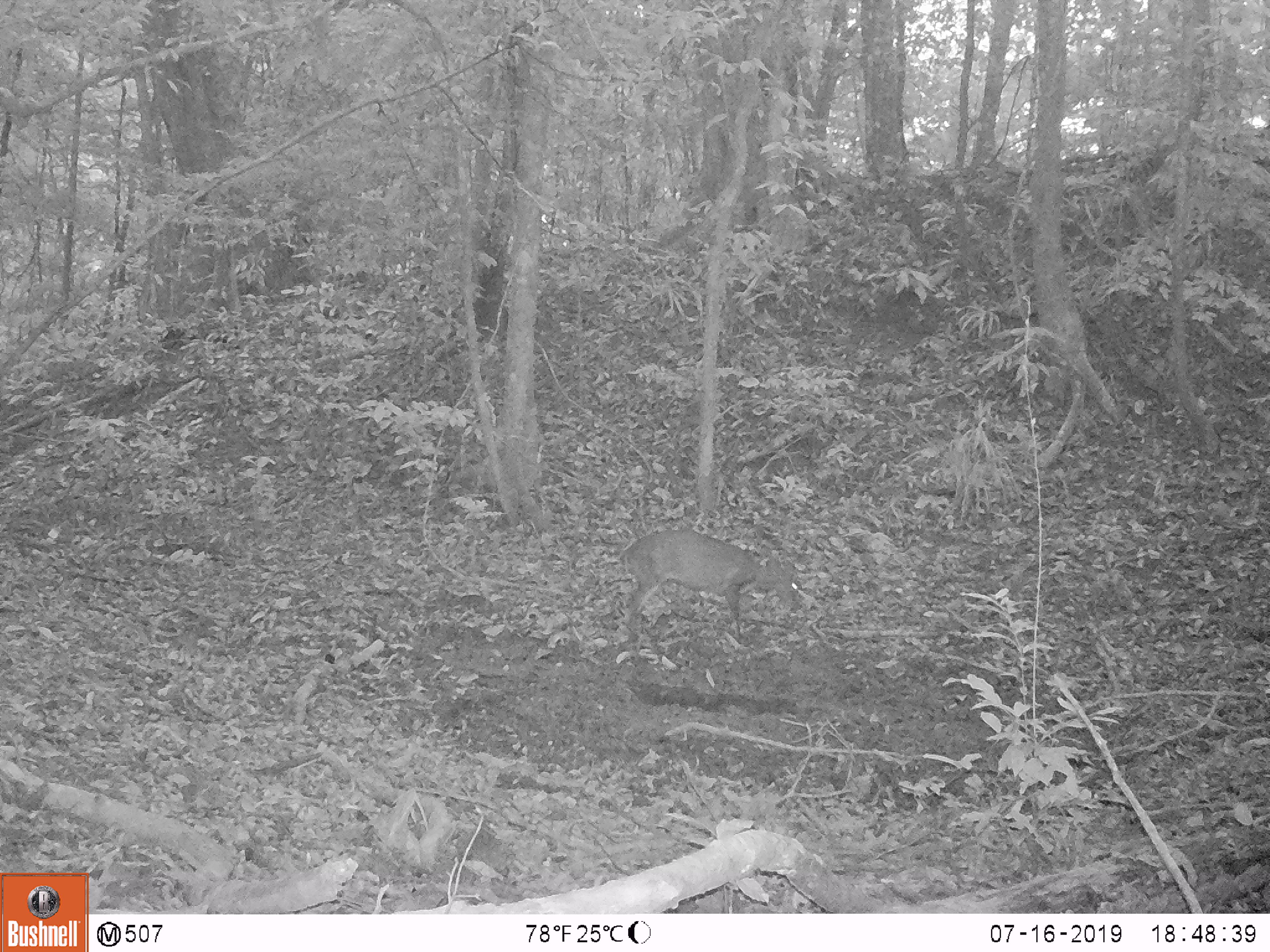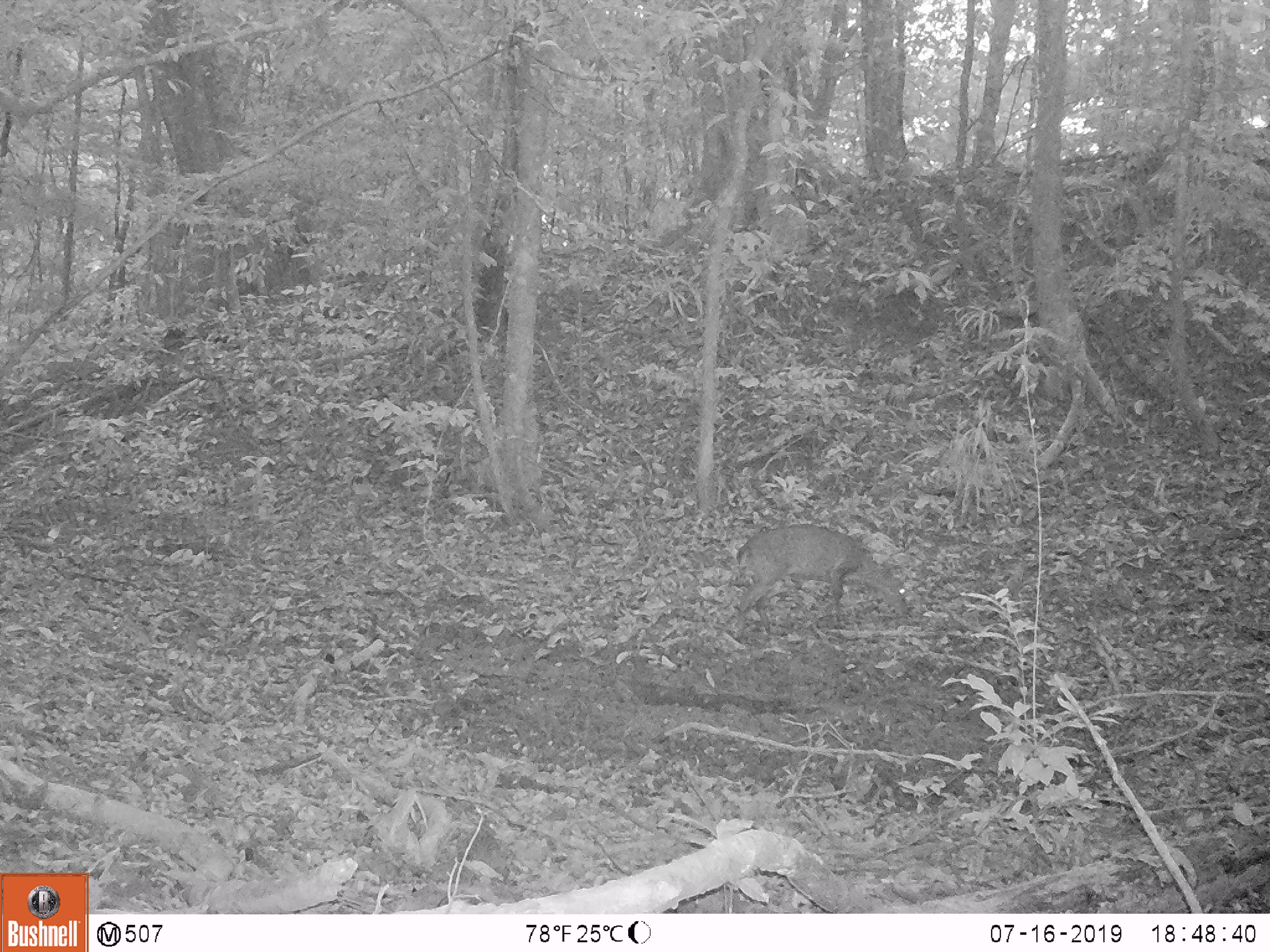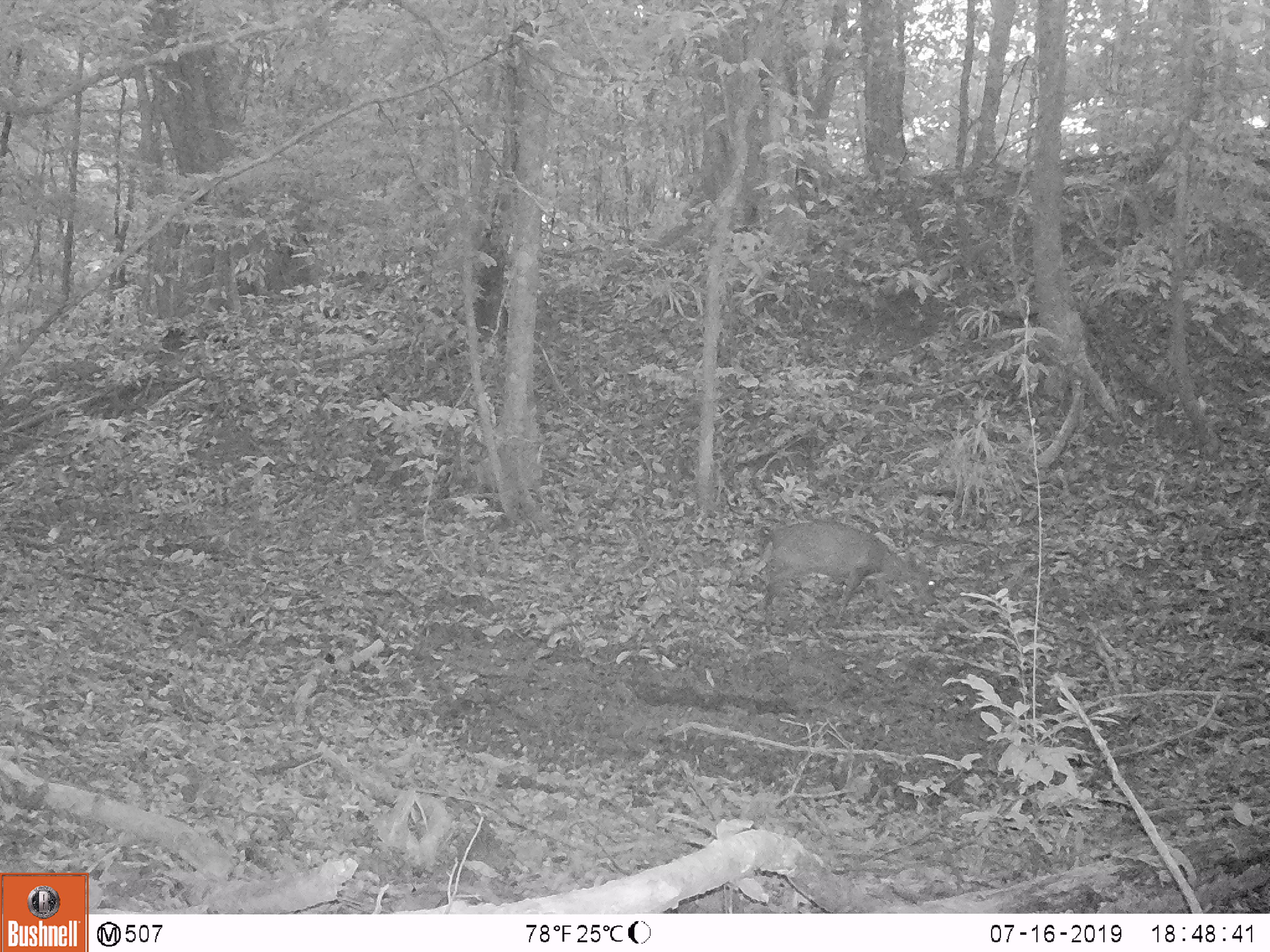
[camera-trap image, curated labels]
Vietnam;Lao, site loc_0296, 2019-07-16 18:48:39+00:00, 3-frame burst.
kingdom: Animalia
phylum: Chordata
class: Mammalia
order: Artiodactyla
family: Cervidae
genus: Muntiacus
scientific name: Muntiacus vuquangensis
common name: large-antlered muntjac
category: large antlered muntjac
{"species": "large antlered muntjac (large-antlered muntjac) (Muntiacus vuquangensis)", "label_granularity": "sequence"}